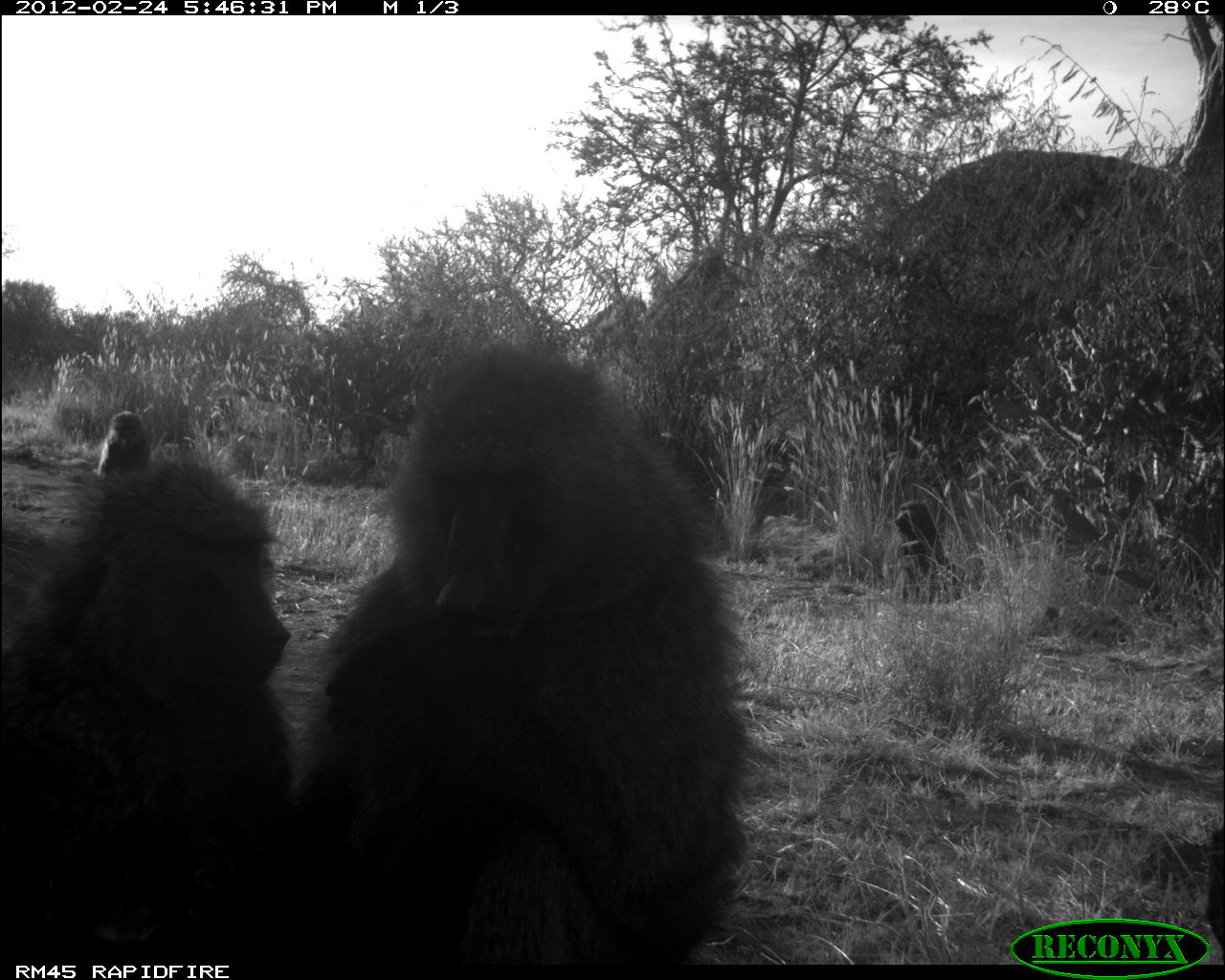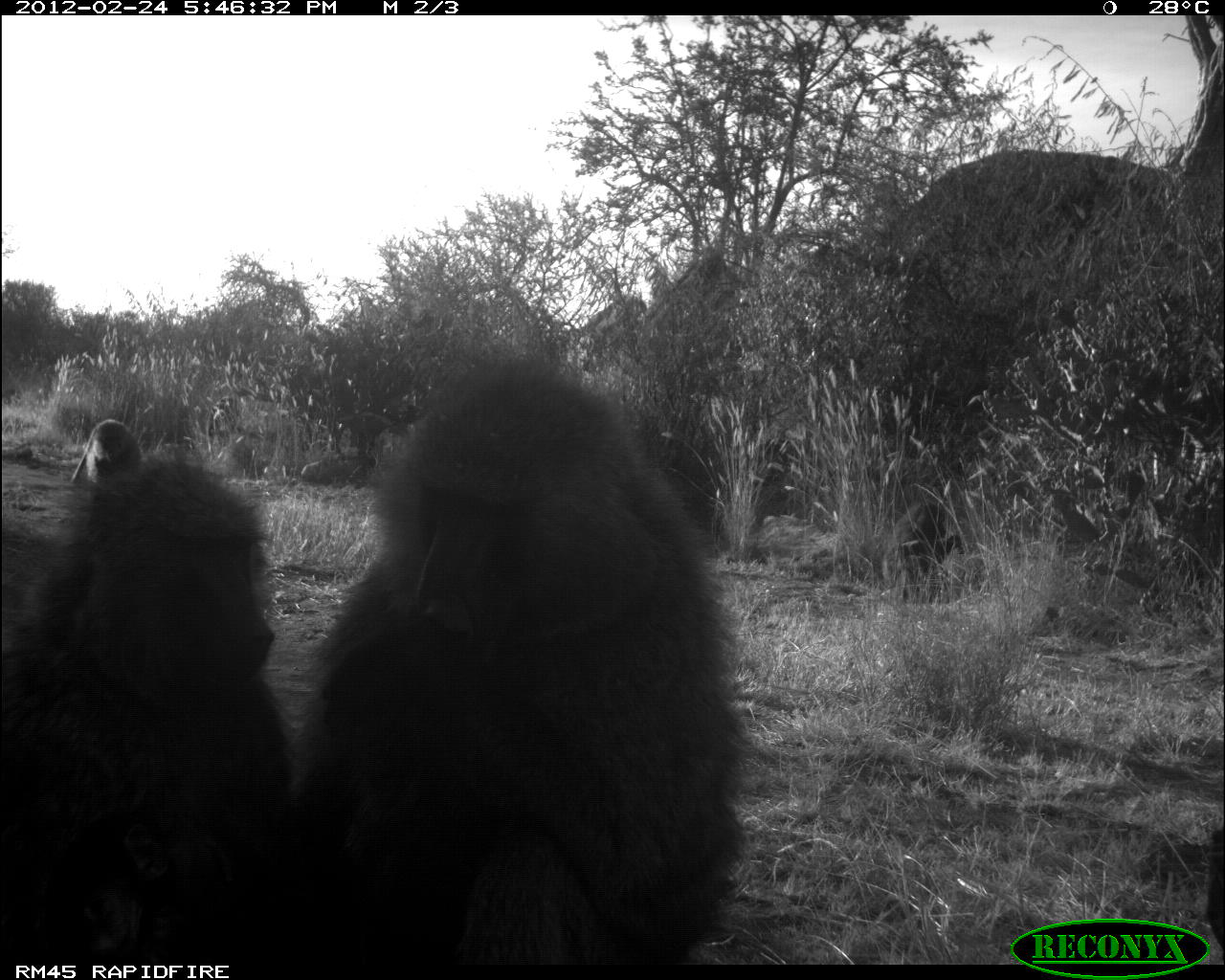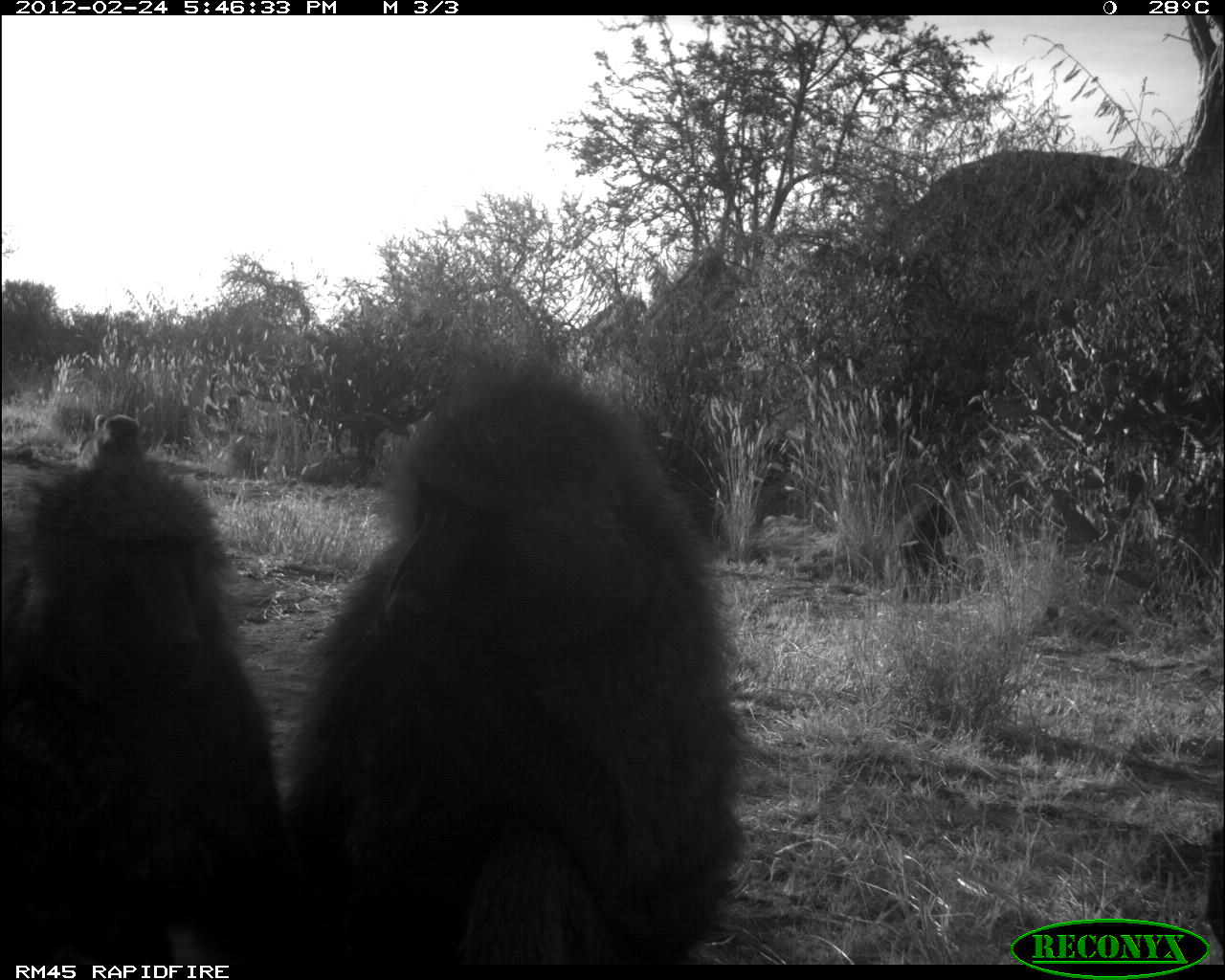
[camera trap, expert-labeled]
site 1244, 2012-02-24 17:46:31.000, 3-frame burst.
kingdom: Animalia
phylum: Chordata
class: Mammalia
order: Primates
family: Cercopithecidae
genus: Papio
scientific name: Papio anubis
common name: olive baboon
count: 4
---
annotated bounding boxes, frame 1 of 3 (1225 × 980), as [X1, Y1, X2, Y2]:
papio anubis: [294, 334, 754, 961]; [0, 446, 291, 958]; [880, 500, 960, 602]; [96, 406, 151, 473]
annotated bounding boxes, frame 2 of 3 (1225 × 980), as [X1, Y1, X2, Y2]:
papio anubis: [296, 347, 777, 963]; [0, 441, 295, 959]; [47, 813, 316, 960]; [881, 499, 964, 599]; [69, 419, 142, 482]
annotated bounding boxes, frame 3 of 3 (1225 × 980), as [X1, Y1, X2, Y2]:
papio anubis: [287, 358, 772, 964]; [1, 453, 284, 964]; [883, 498, 957, 580]; [74, 414, 141, 468]